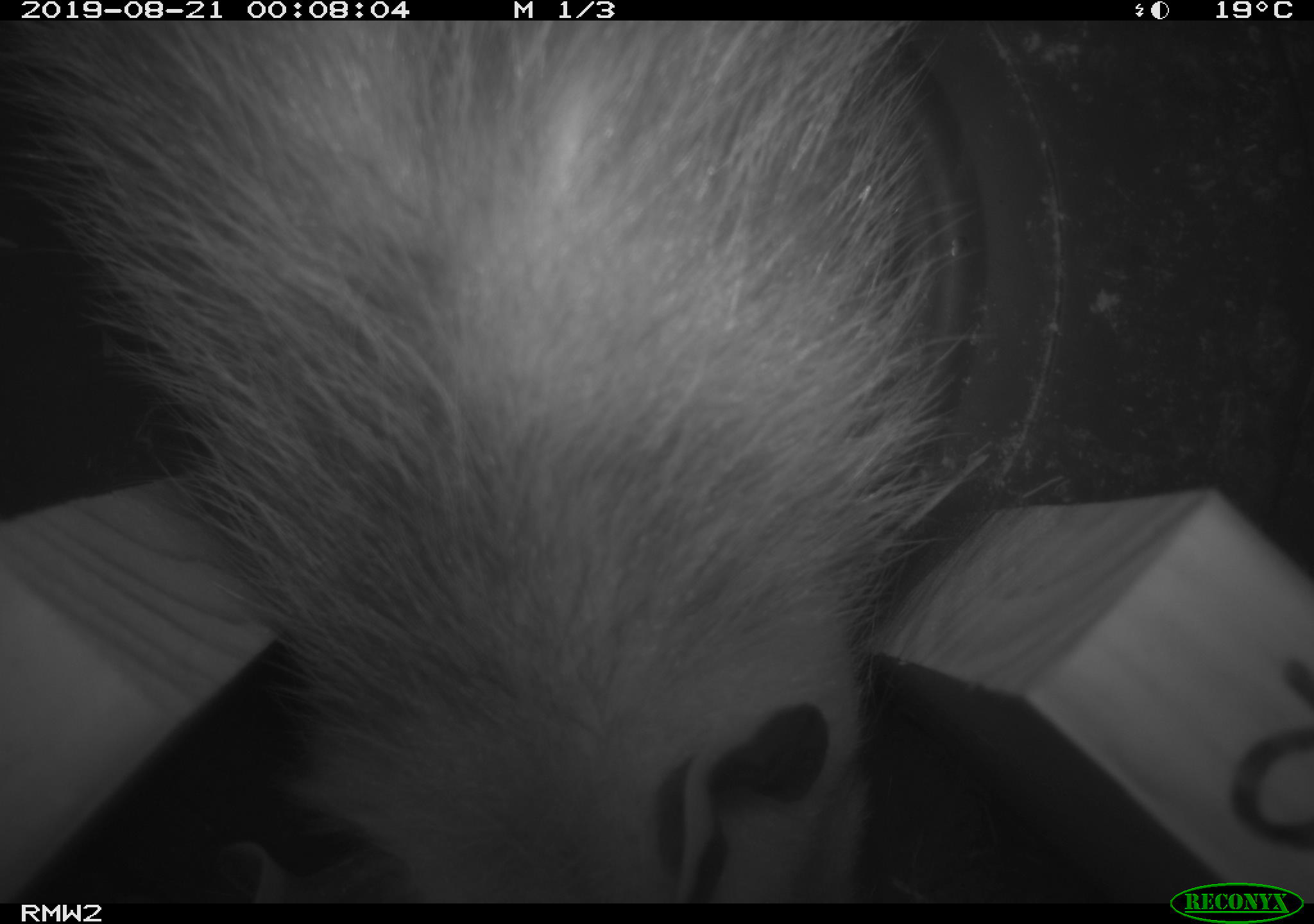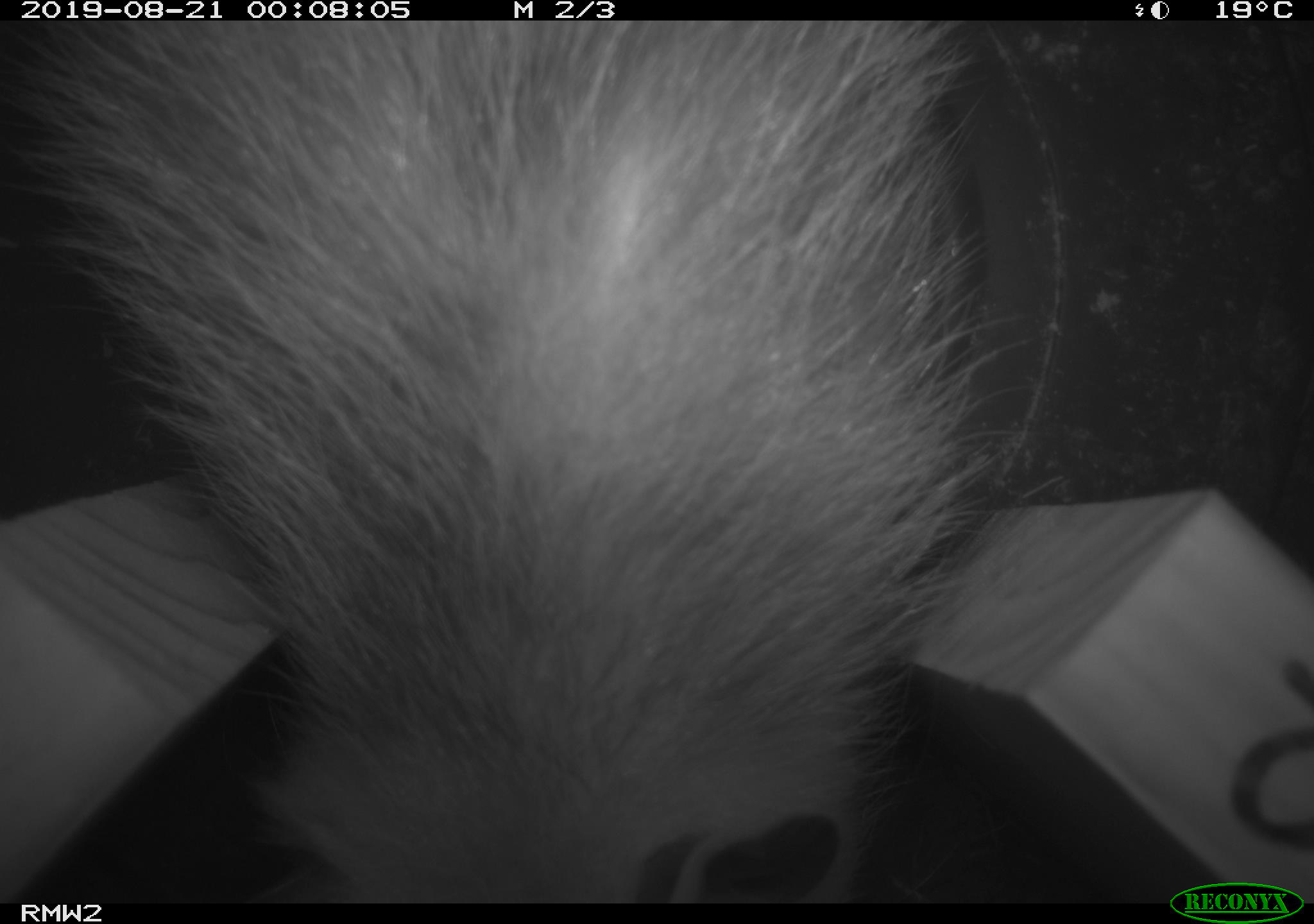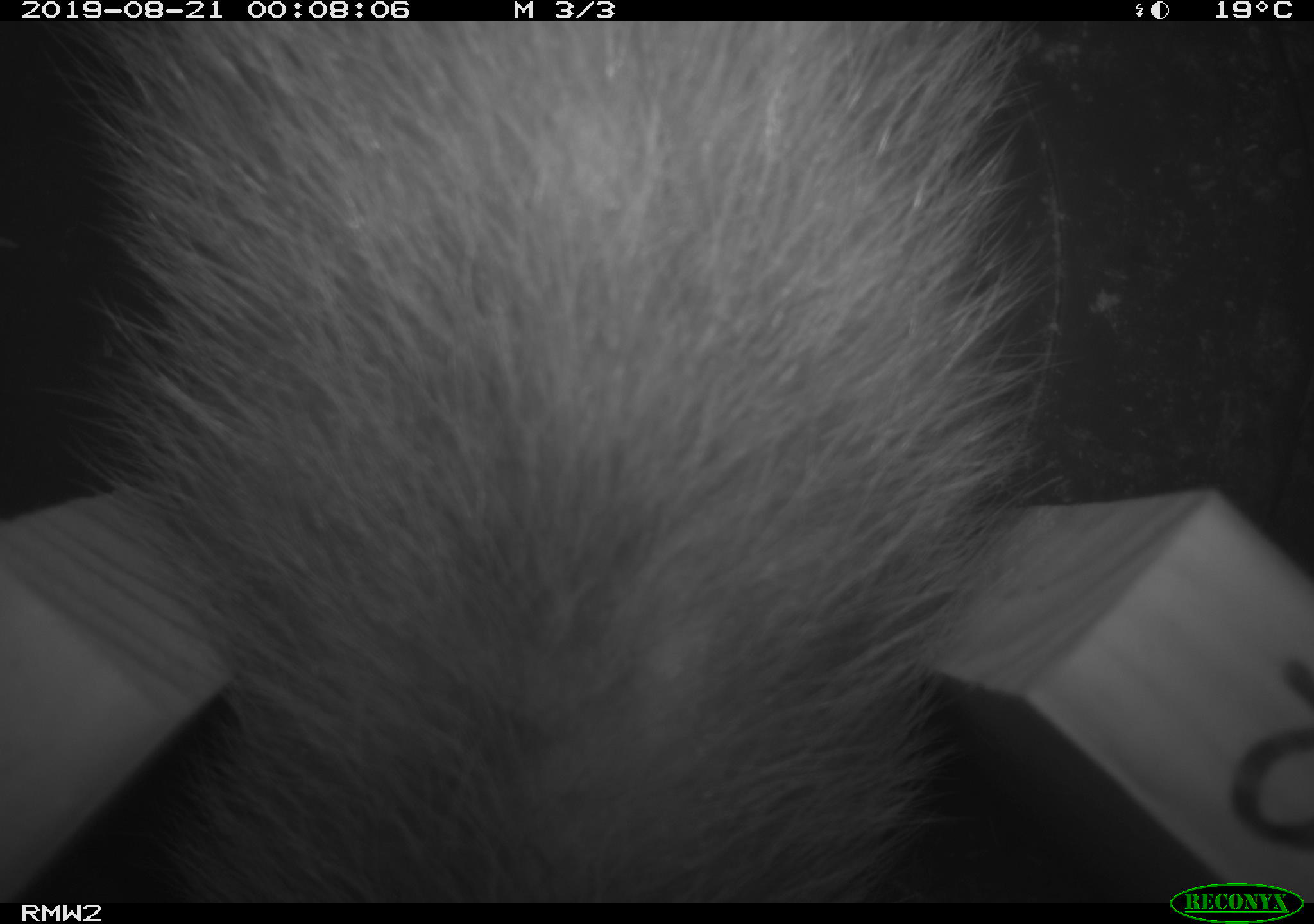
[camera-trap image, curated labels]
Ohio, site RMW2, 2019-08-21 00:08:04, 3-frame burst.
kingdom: Animalia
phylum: Chordata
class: Mammalia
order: Didelphimorphia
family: Didelphidae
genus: Didelphis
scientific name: Didelphis virginiana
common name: virginia opossum